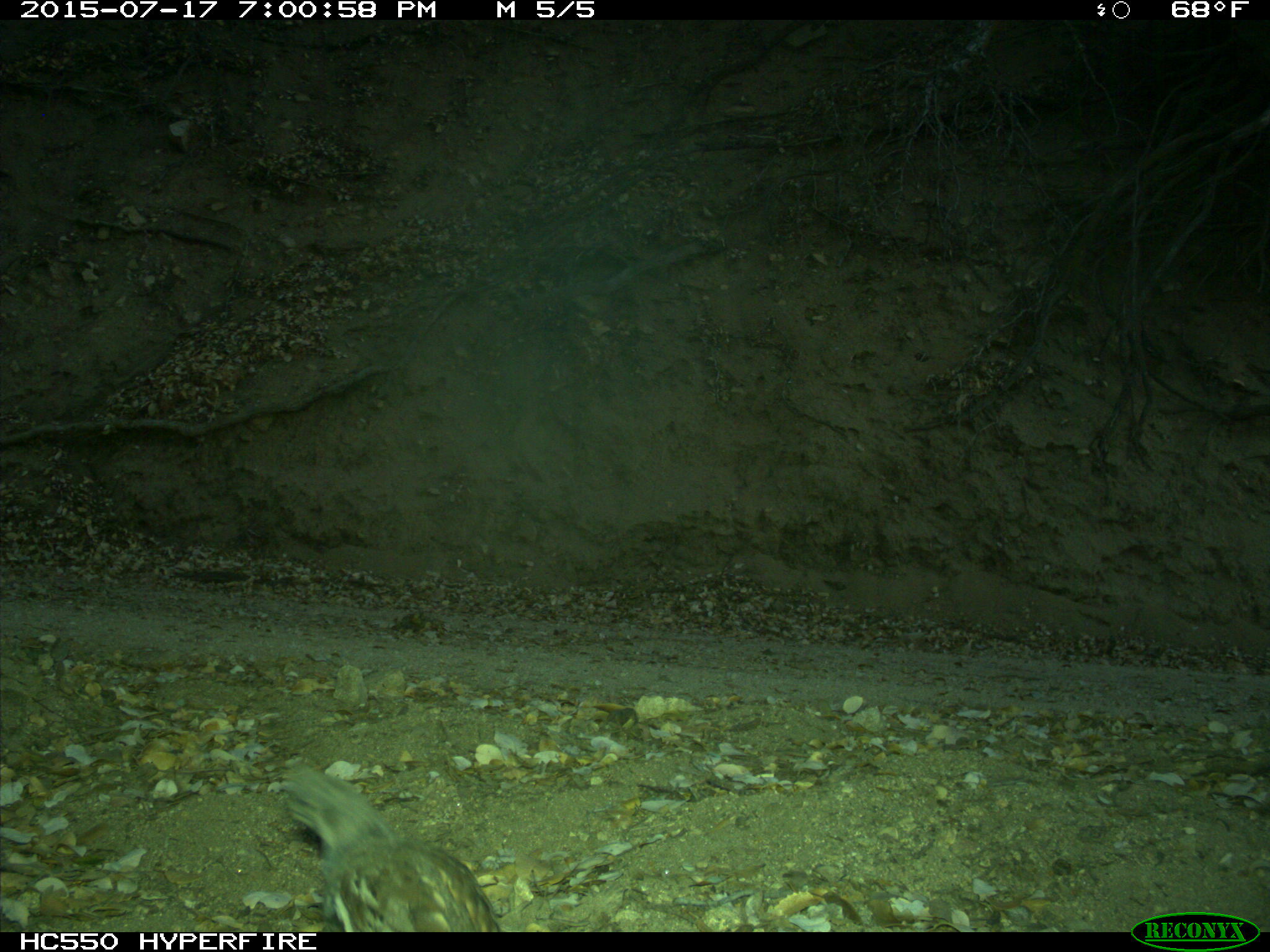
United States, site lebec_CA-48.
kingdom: Animalia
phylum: Chordata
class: Aves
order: Galliformes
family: Odontophoridae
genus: Callipepla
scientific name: Callipepla californica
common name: california quail